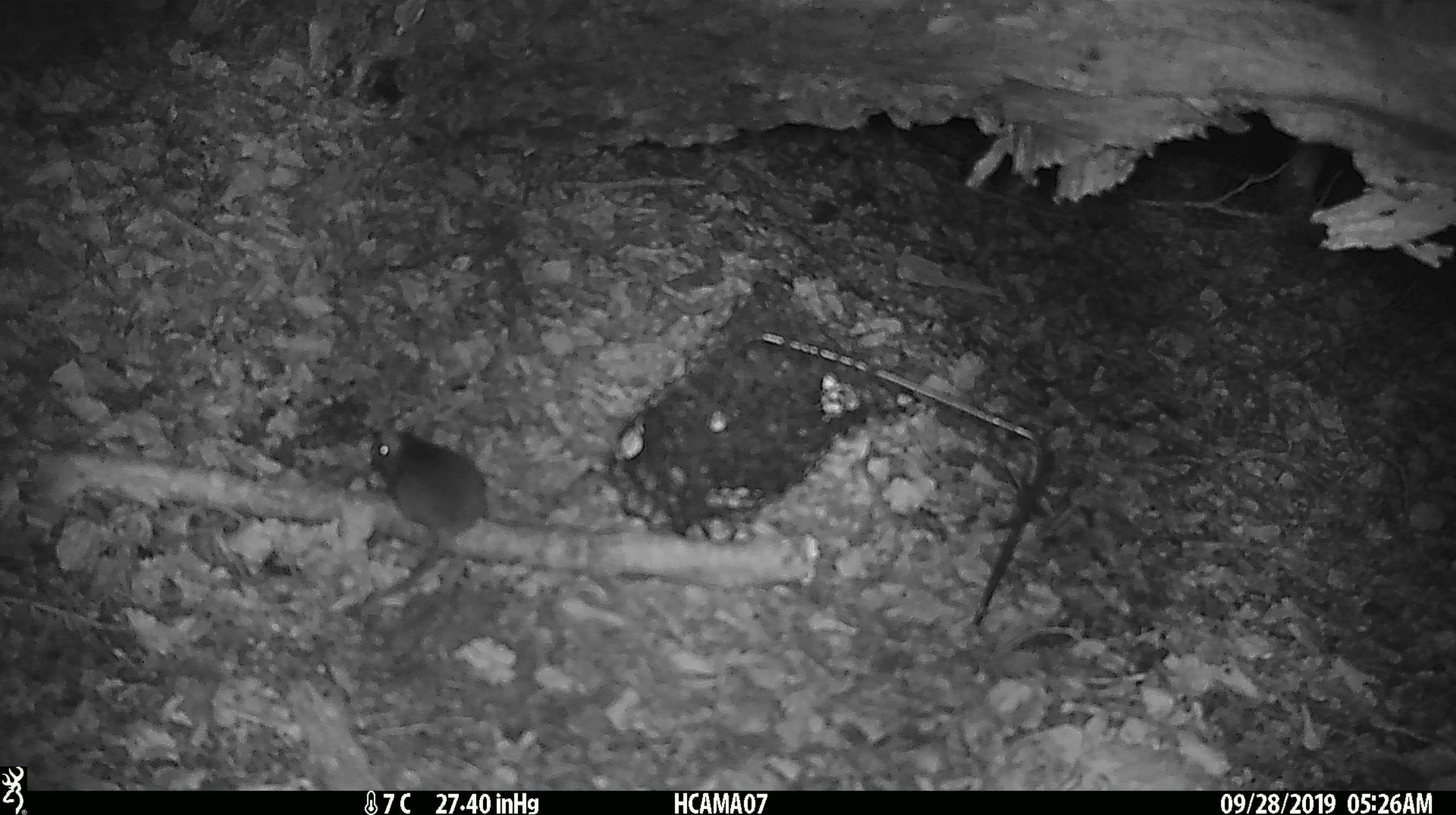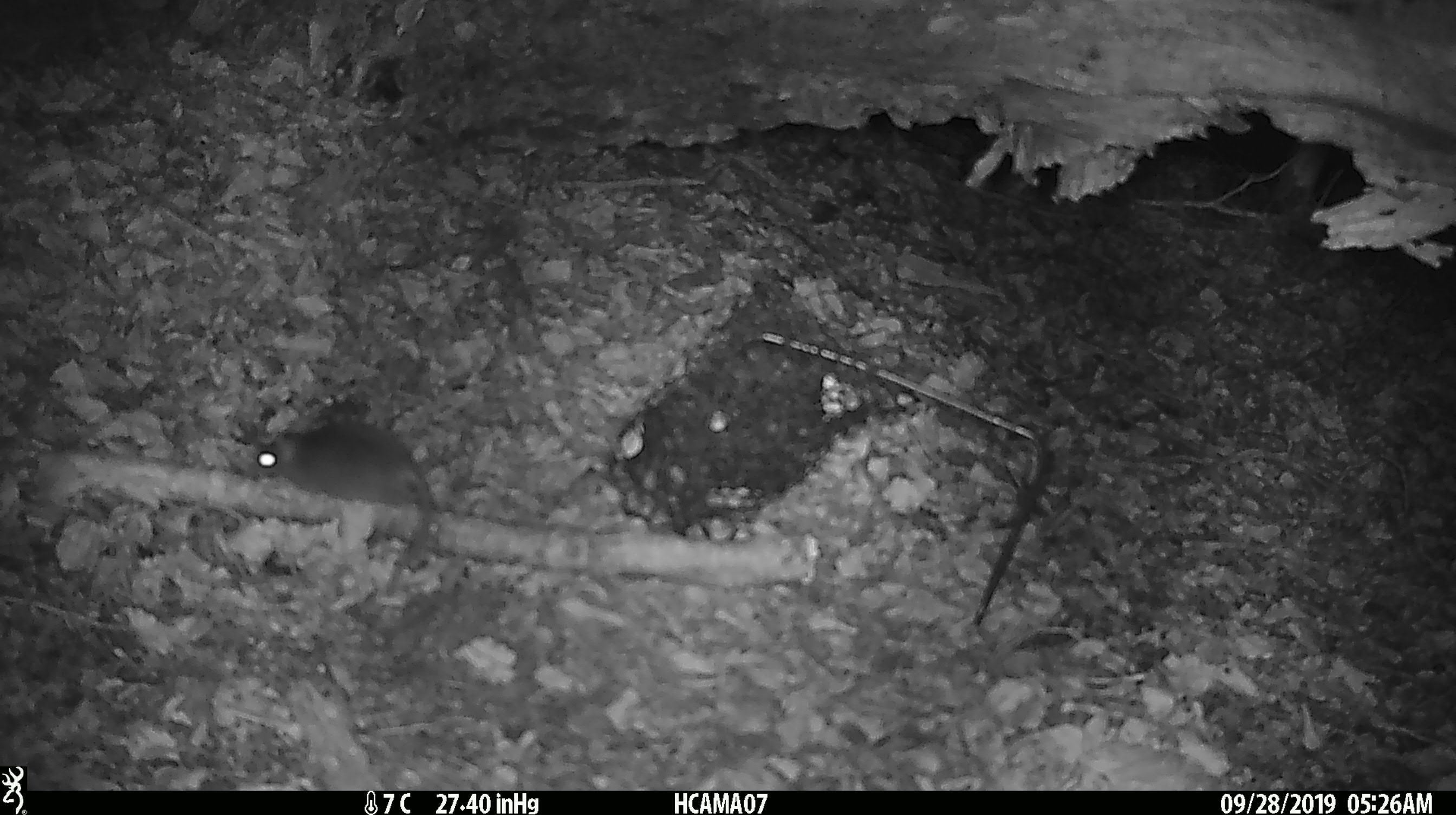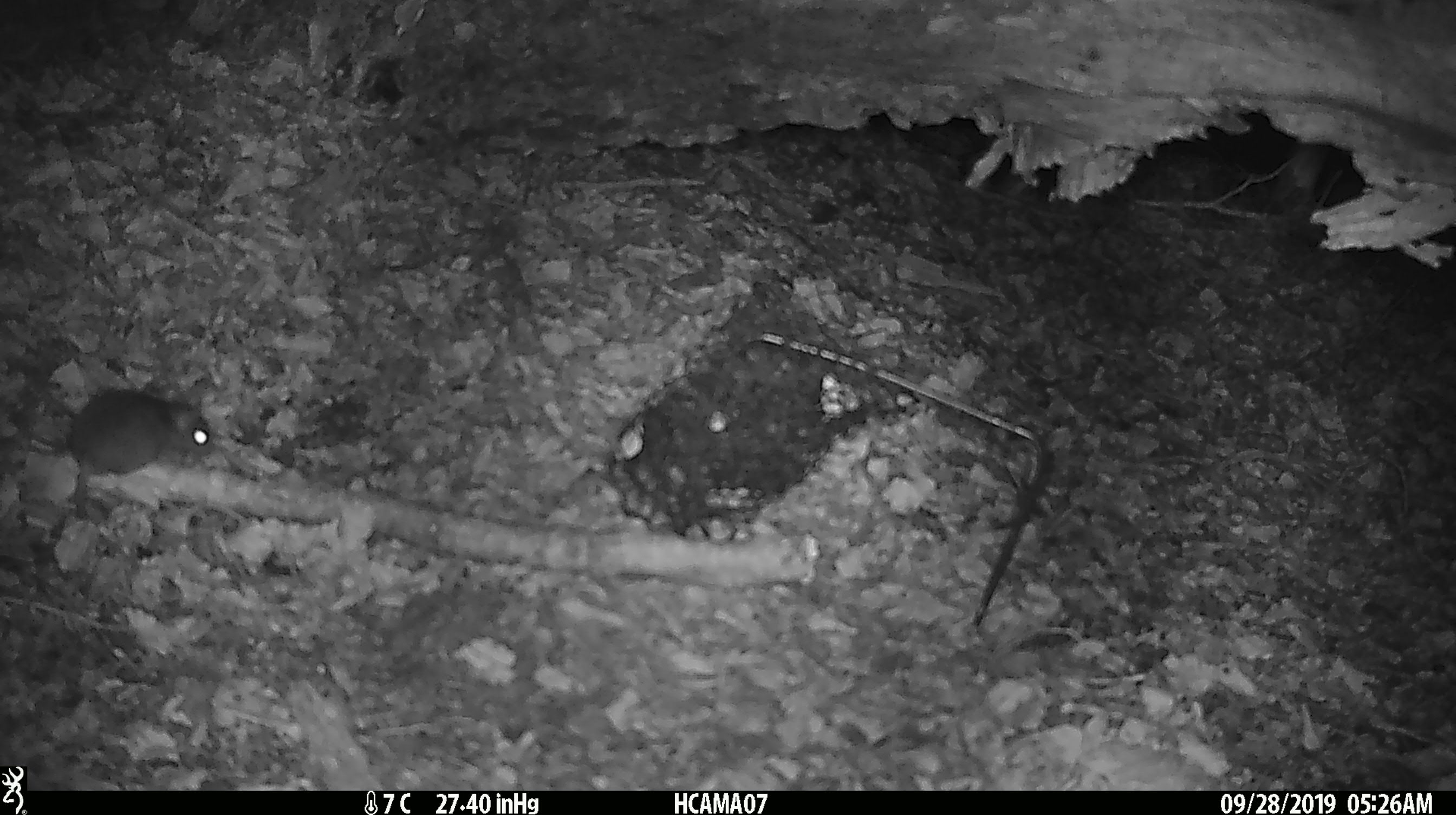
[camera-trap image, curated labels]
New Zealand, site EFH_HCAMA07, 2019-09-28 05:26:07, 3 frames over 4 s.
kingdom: Animalia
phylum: Chordata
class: Mammalia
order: Rodentia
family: Muridae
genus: Mus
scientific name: Mus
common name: mouse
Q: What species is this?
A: Mouse (Mus).